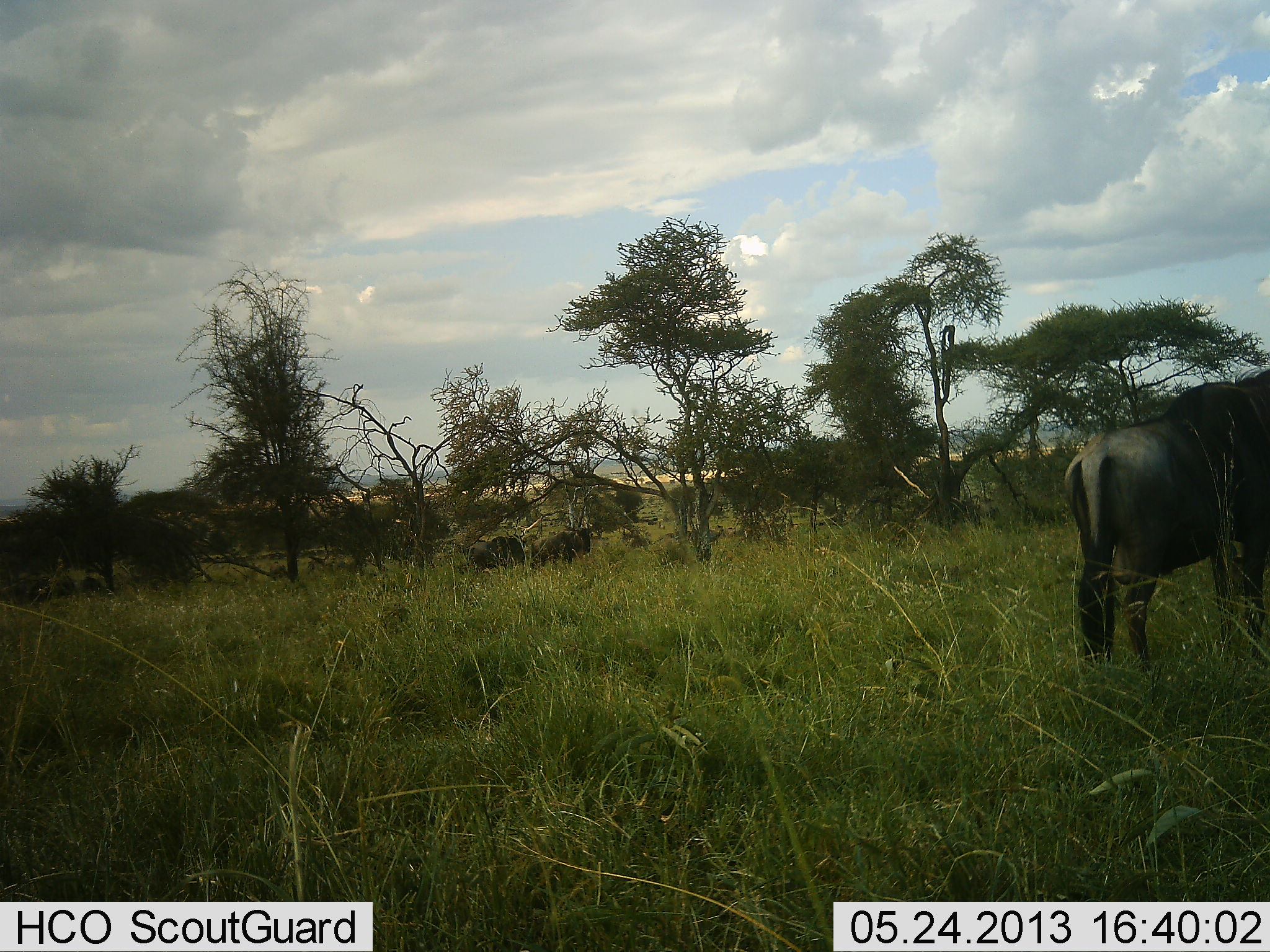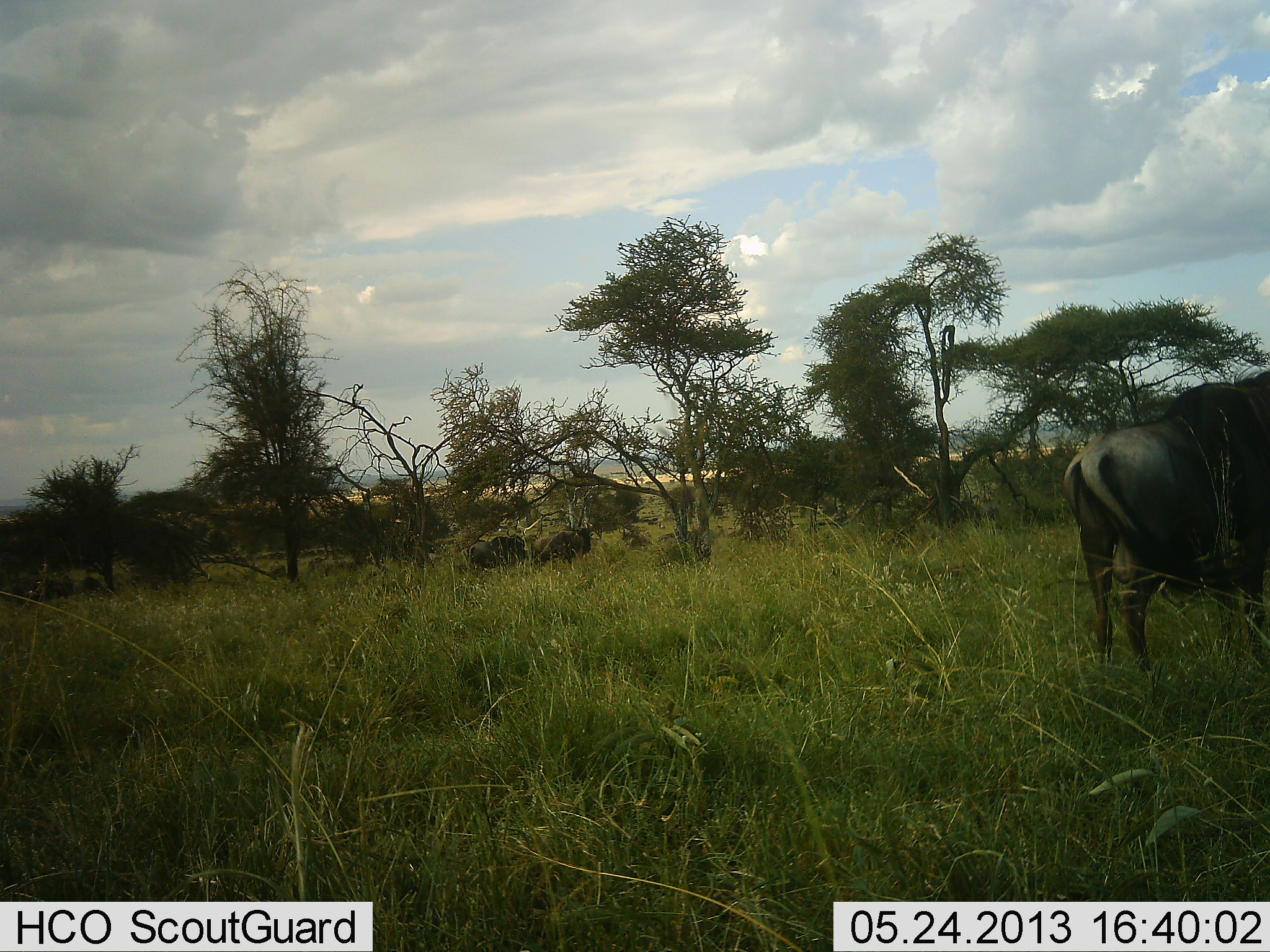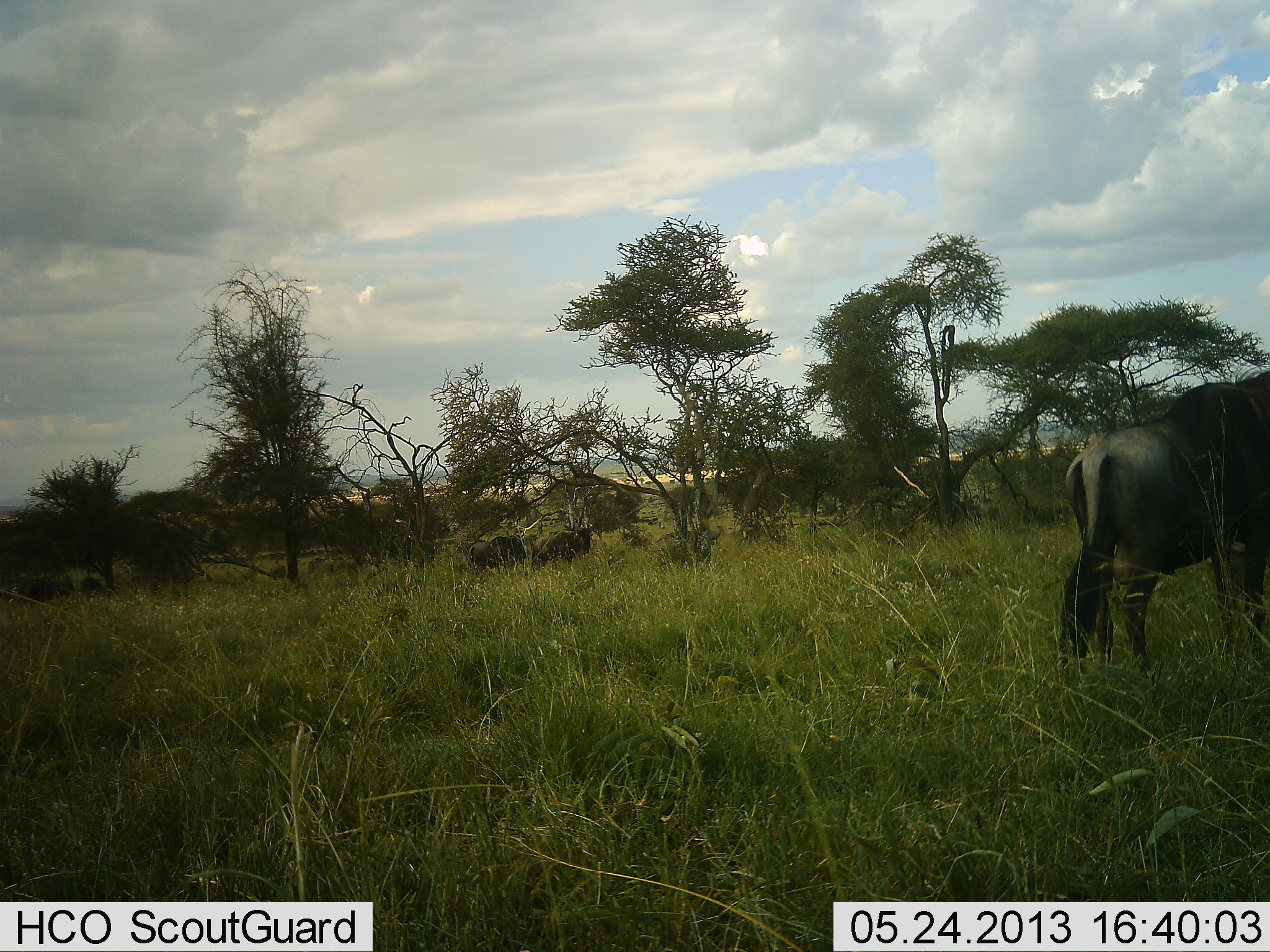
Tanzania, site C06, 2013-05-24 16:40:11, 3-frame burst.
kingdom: Animalia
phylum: Chordata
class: Mammalia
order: Artiodactyla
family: Bovidae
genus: Connochaetes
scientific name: Connochaetes taurinus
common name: blue wildebeest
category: wildebeest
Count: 3.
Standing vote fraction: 100%.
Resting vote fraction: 0%.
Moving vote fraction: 0%.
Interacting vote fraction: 0%.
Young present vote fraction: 0%.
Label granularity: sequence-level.